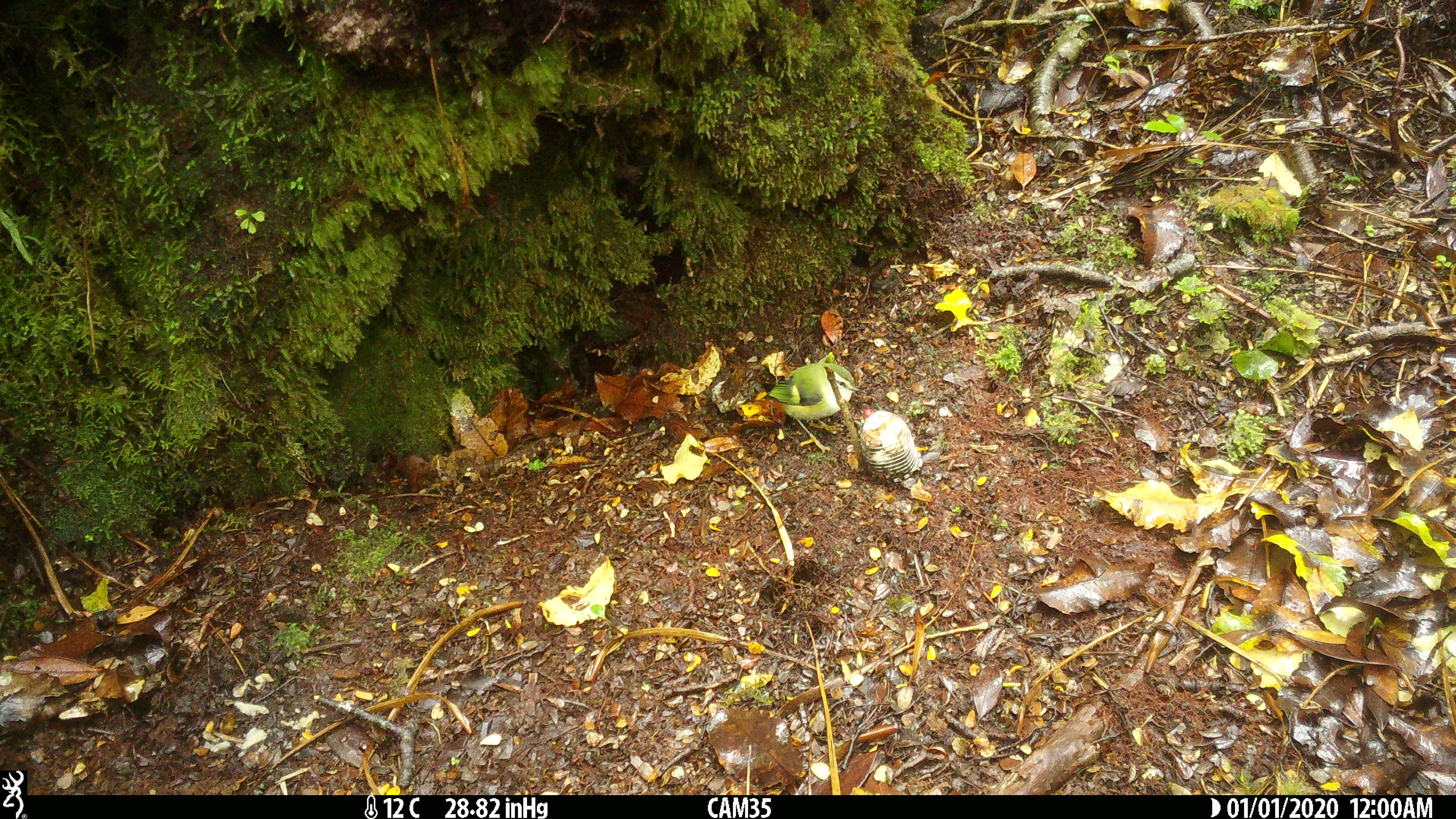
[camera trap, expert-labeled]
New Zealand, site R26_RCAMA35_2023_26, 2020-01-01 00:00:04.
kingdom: Animalia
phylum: Chordata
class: Aves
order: Passeriformes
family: Acanthisittidae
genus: Acanthisitta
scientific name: Acanthisitta chloris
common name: rifleman